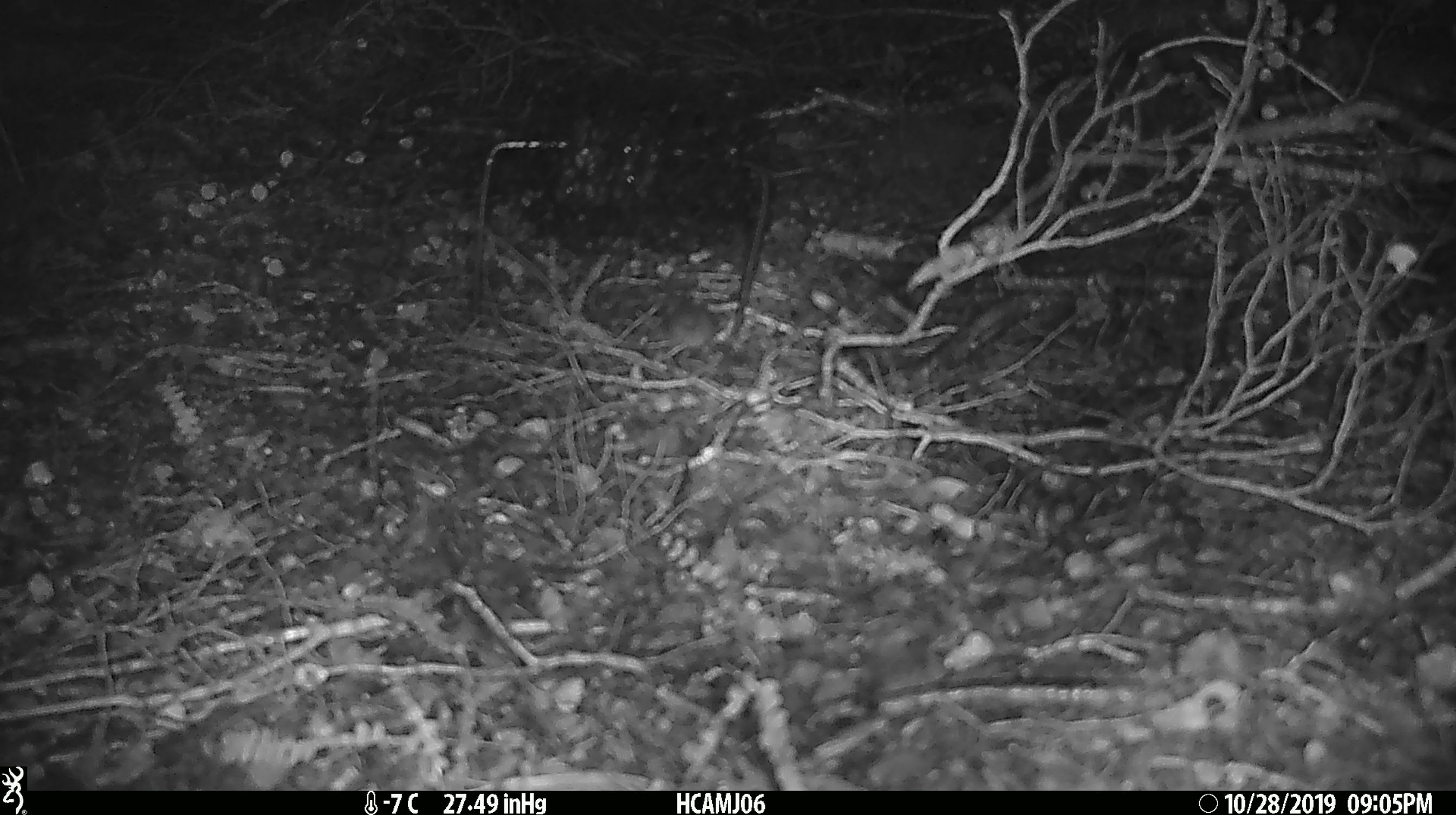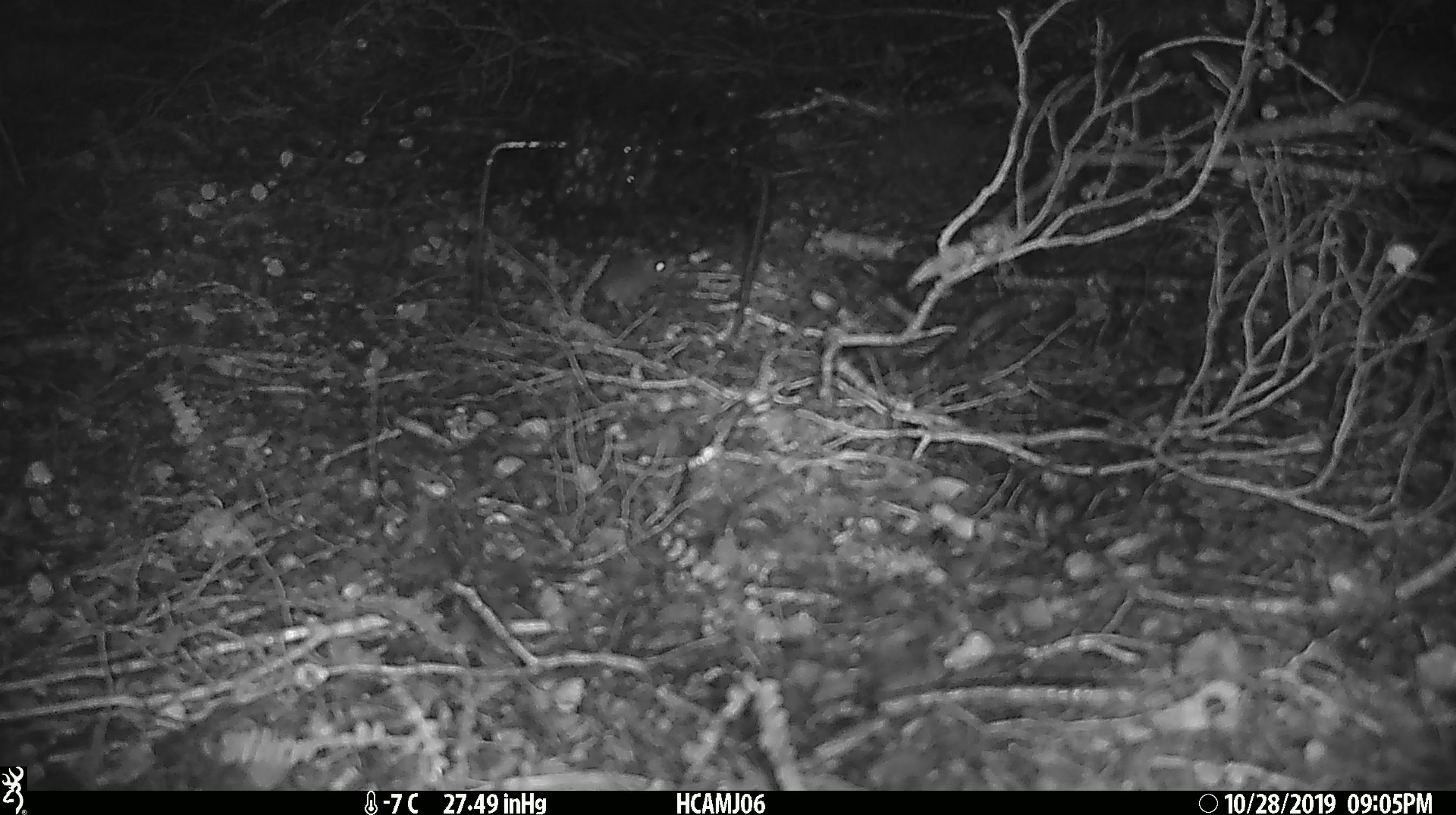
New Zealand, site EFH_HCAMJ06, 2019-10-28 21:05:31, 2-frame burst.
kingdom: Animalia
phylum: Chordata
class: Mammalia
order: Rodentia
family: Muridae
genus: Mus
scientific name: Mus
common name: mouse